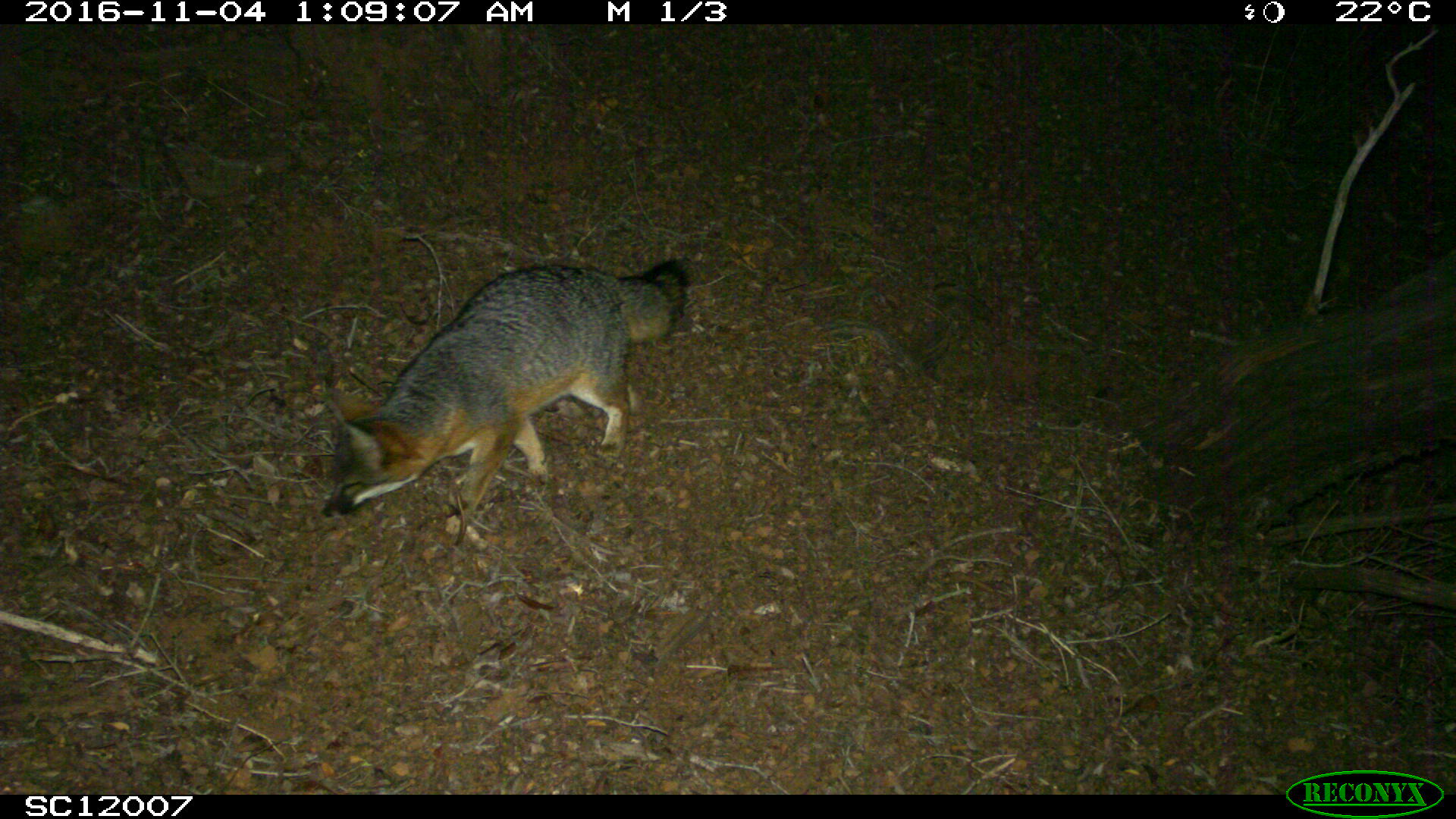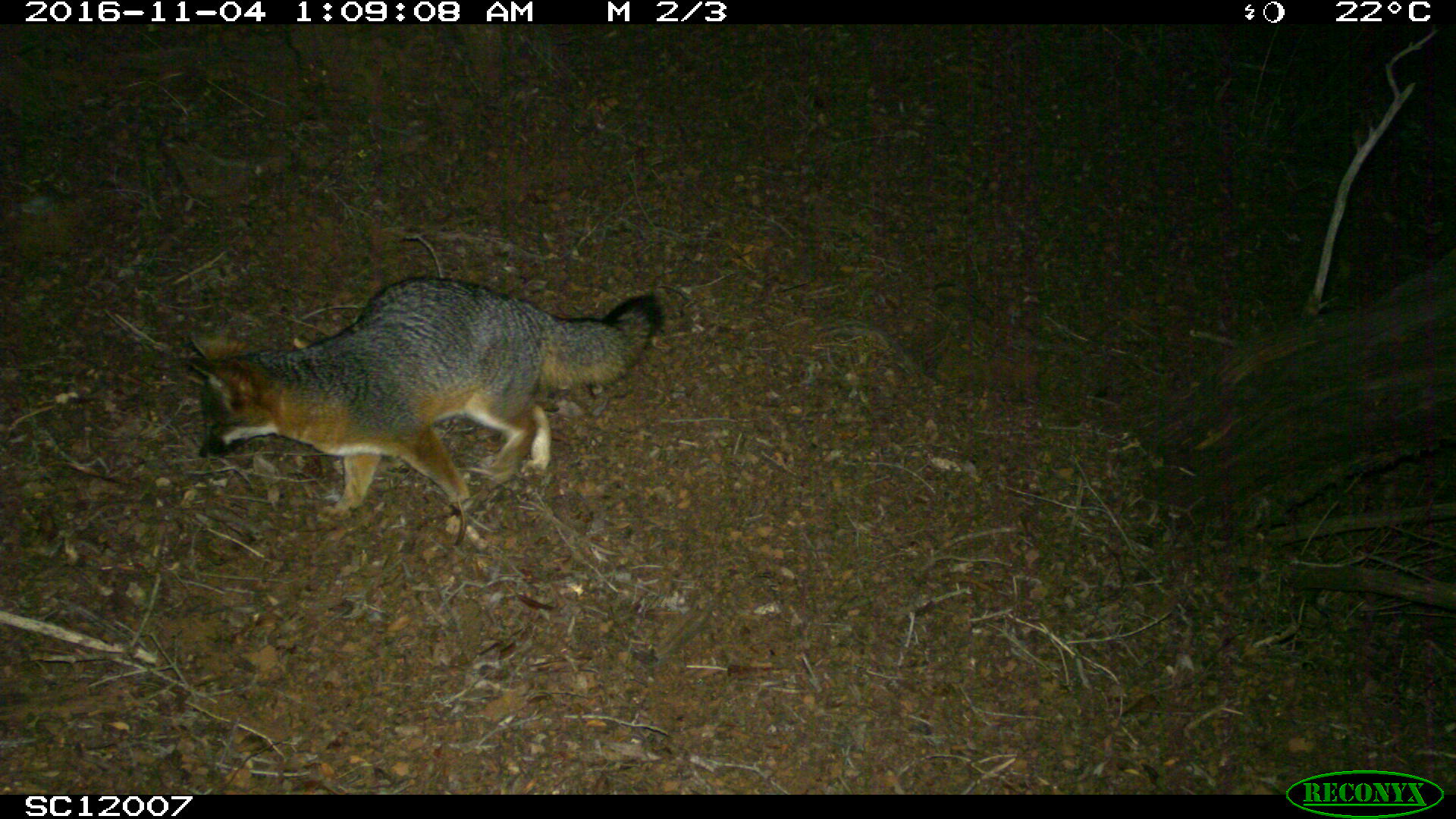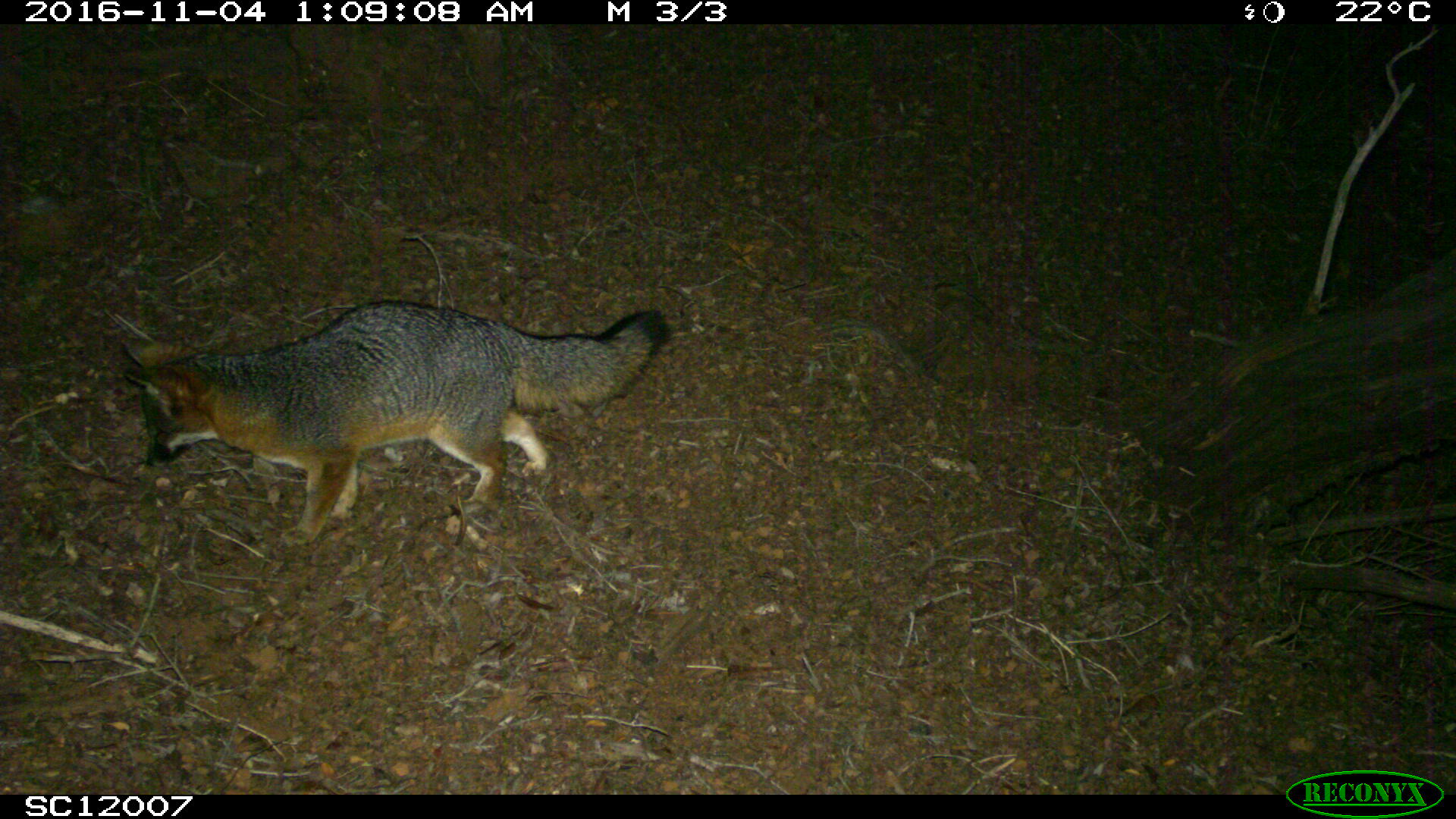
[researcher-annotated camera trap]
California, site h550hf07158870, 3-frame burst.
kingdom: Animalia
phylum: Chordata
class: Mammalia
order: Carnivora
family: Canidae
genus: Urocyon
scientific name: Urocyon littoralis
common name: island fox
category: fox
Fox (island fox) (Urocyon littoralis).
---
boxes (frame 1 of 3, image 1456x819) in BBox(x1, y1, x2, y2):
fox: BBox(317, 258, 692, 518)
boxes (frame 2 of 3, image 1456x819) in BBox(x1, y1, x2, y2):
fox: BBox(190, 275, 664, 523)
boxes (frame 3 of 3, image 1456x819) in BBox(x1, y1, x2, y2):
fox: BBox(124, 298, 667, 545)